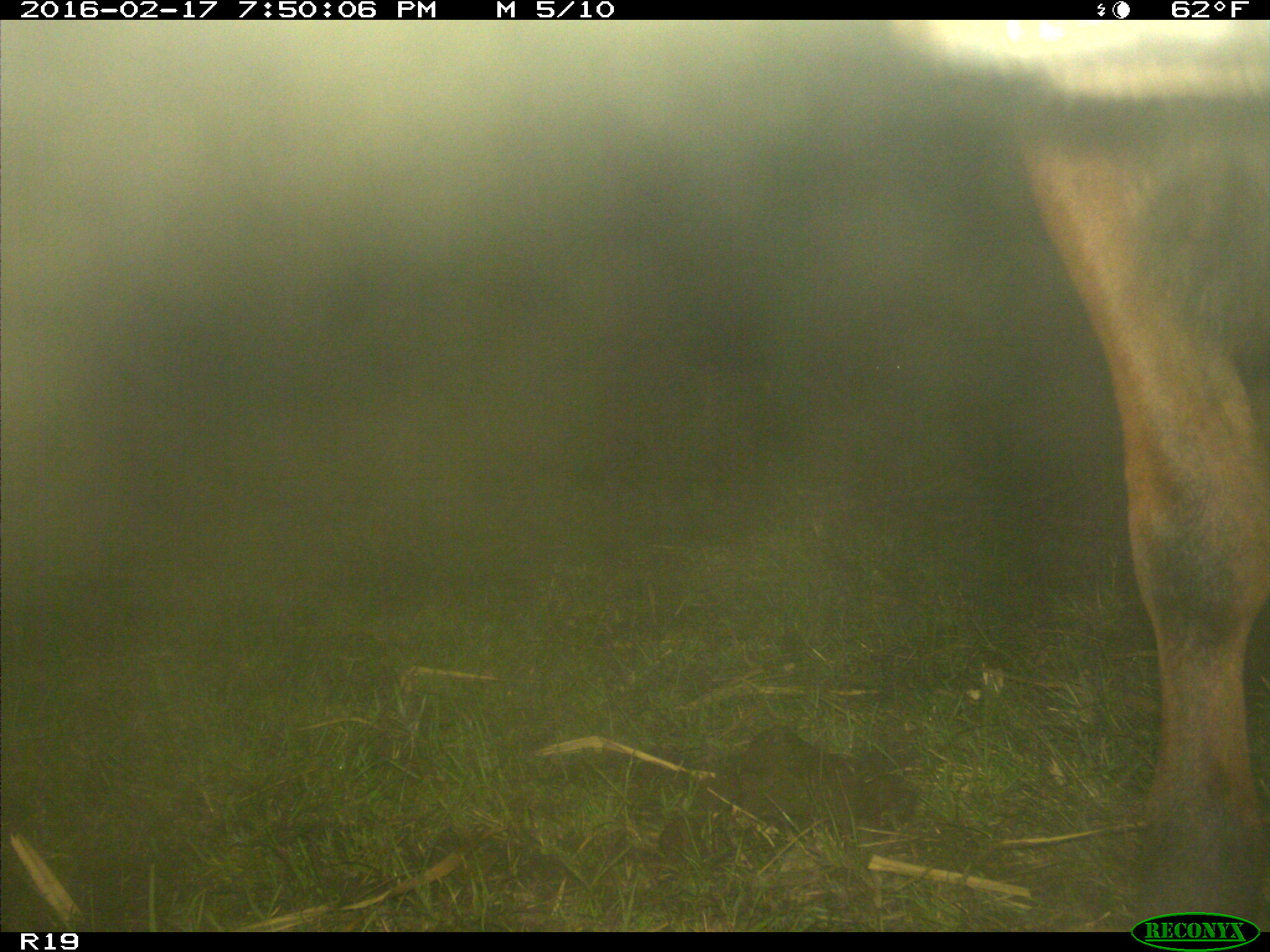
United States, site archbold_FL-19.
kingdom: Animalia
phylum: Chordata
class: Mammalia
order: Artiodactyla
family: Bovidae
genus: Bos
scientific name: Bos taurus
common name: domestic cow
Bos taurus (domestic cow).